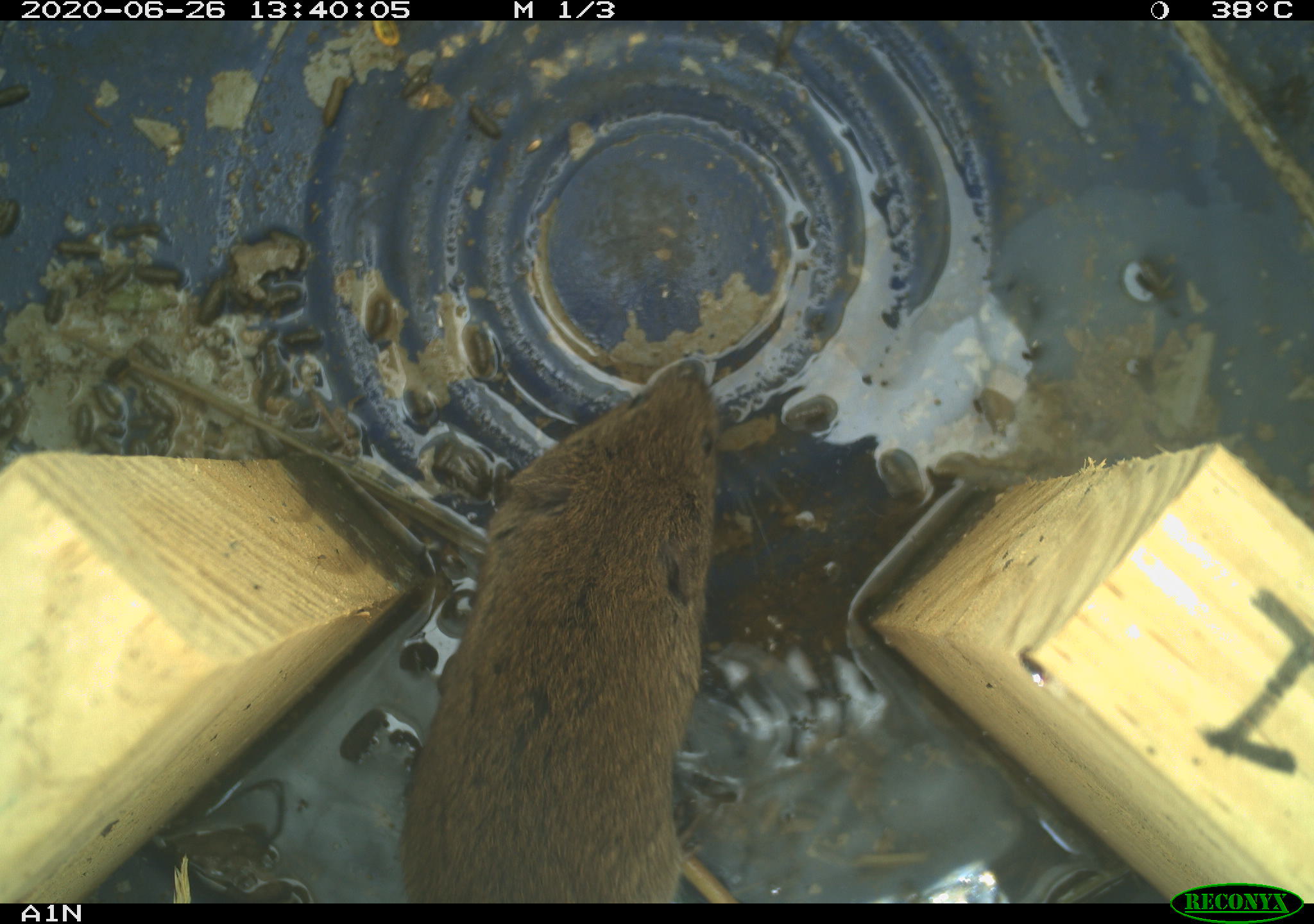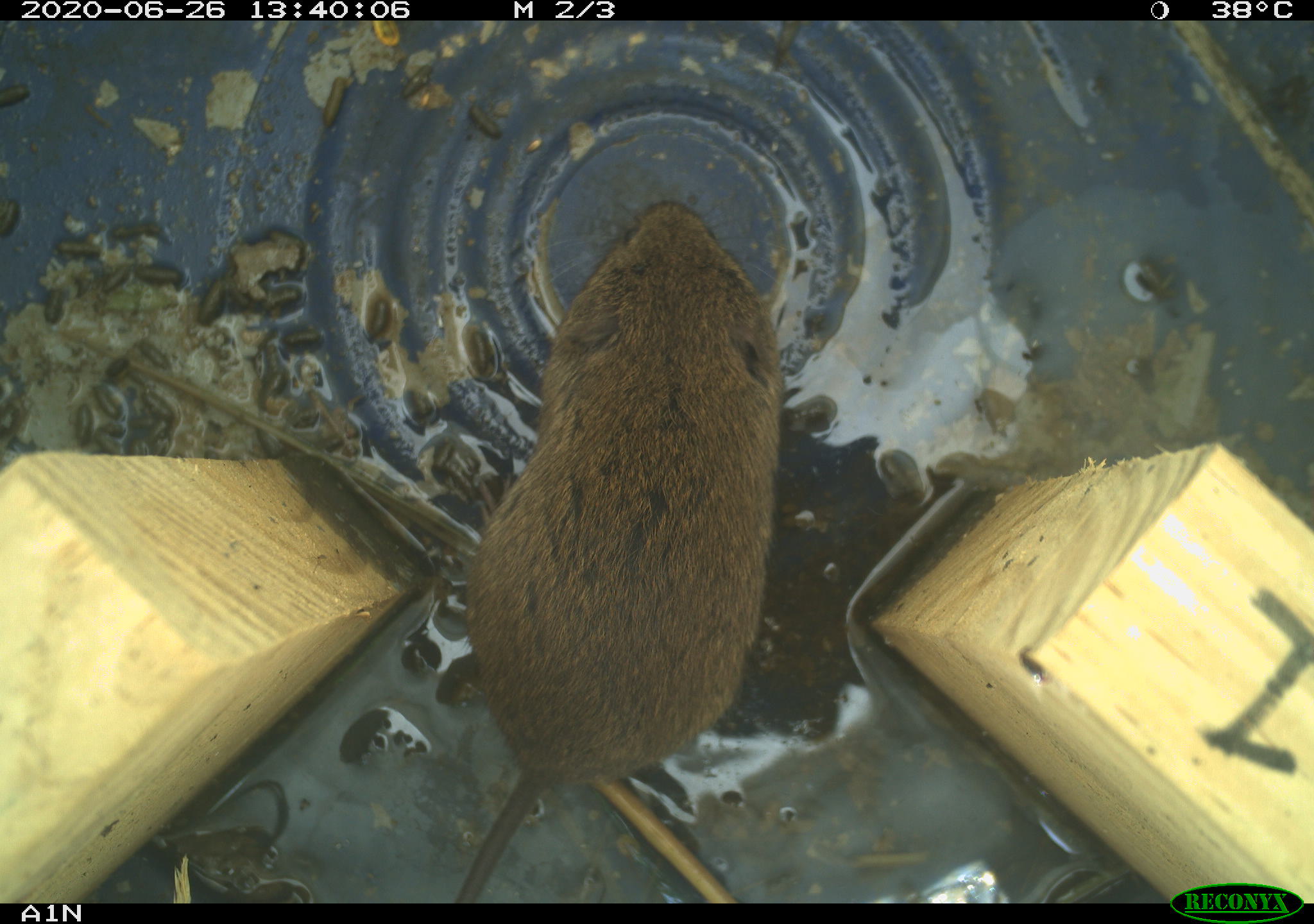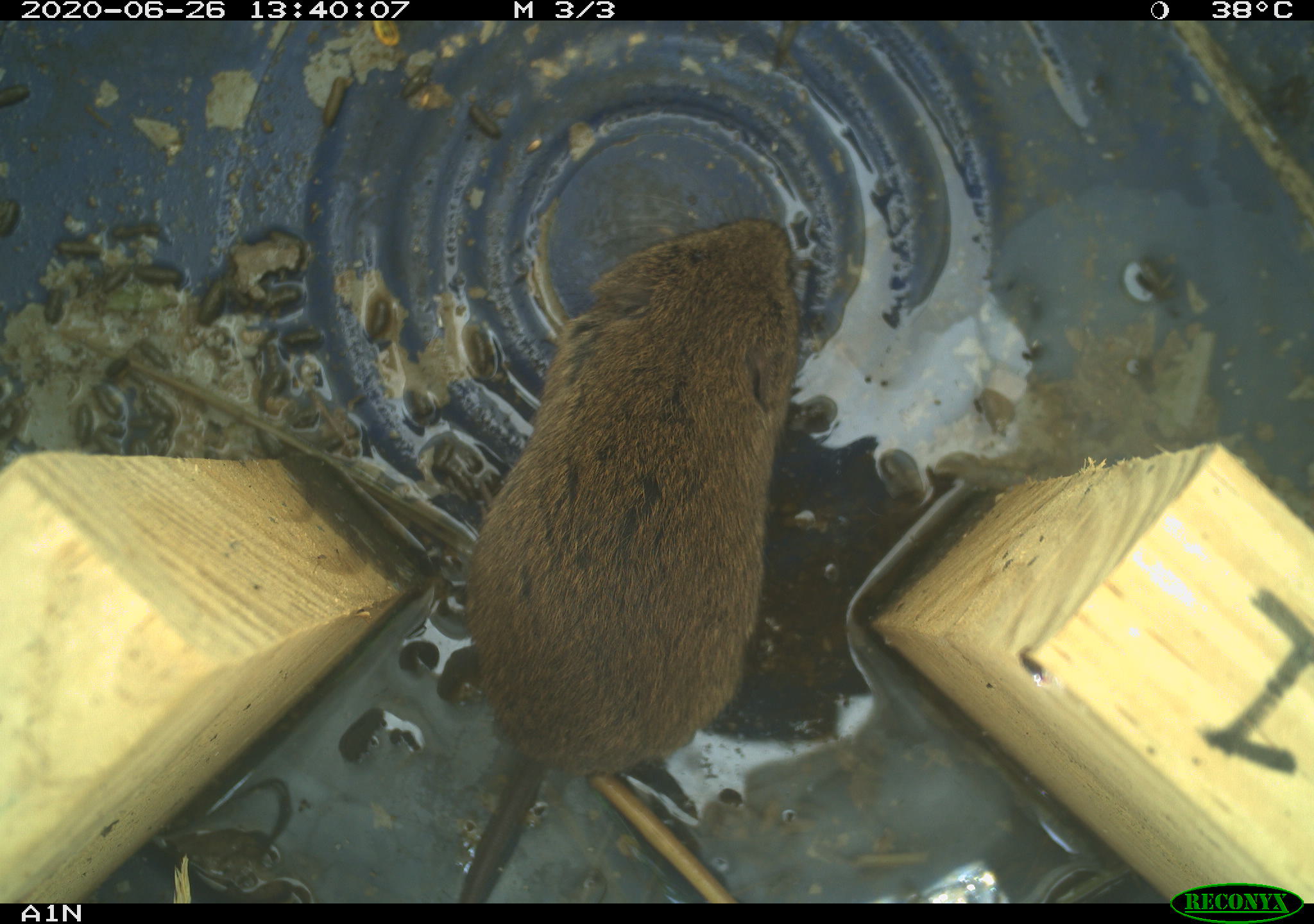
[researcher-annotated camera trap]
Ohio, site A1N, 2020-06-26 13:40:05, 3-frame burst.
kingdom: Animalia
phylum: Chordata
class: Mammalia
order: Rodentia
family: Cricetidae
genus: Microtus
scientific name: Microtus pennsylvanicus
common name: meadow vole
Meadow vole (Microtus pennsylvanicus).